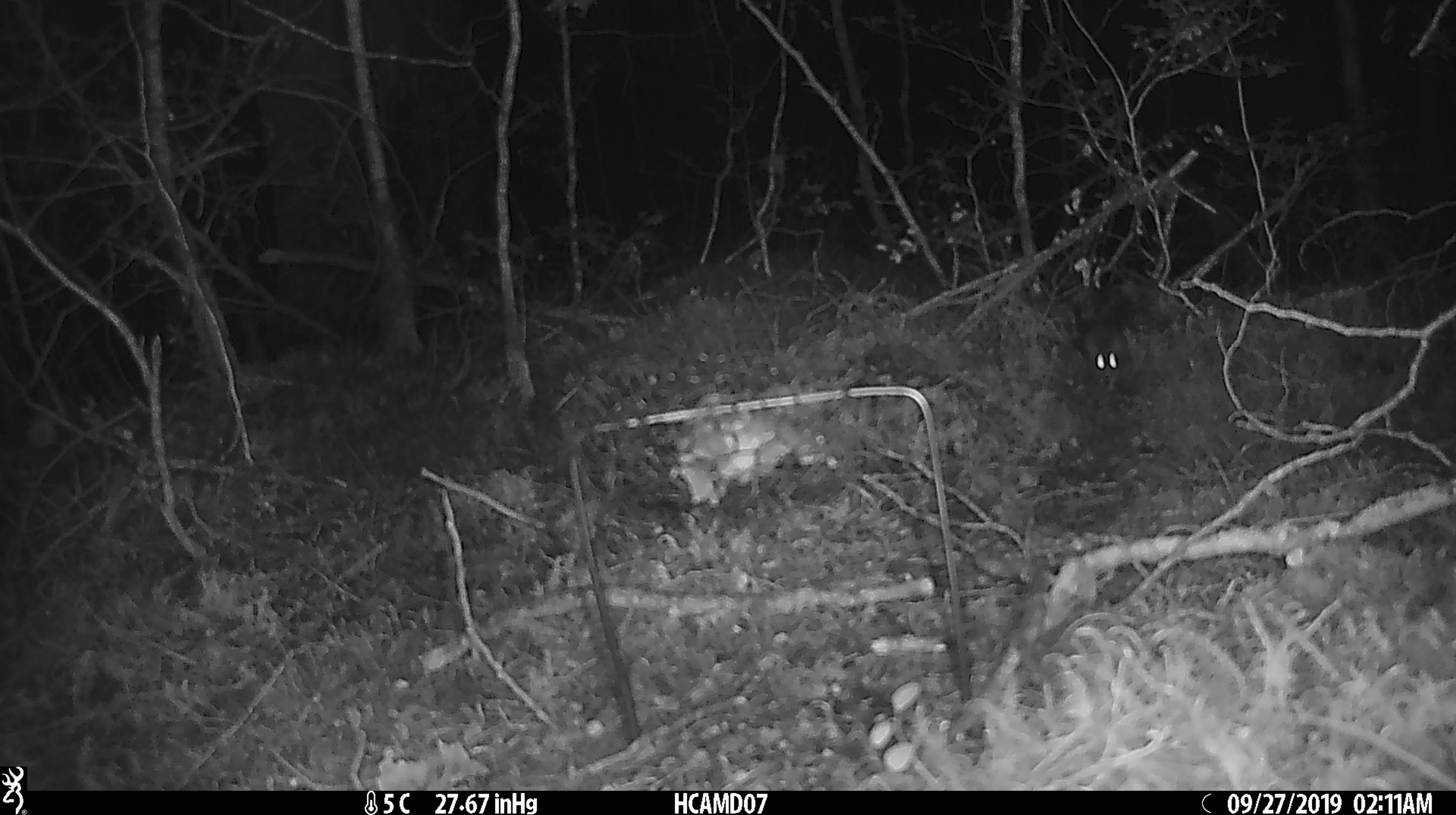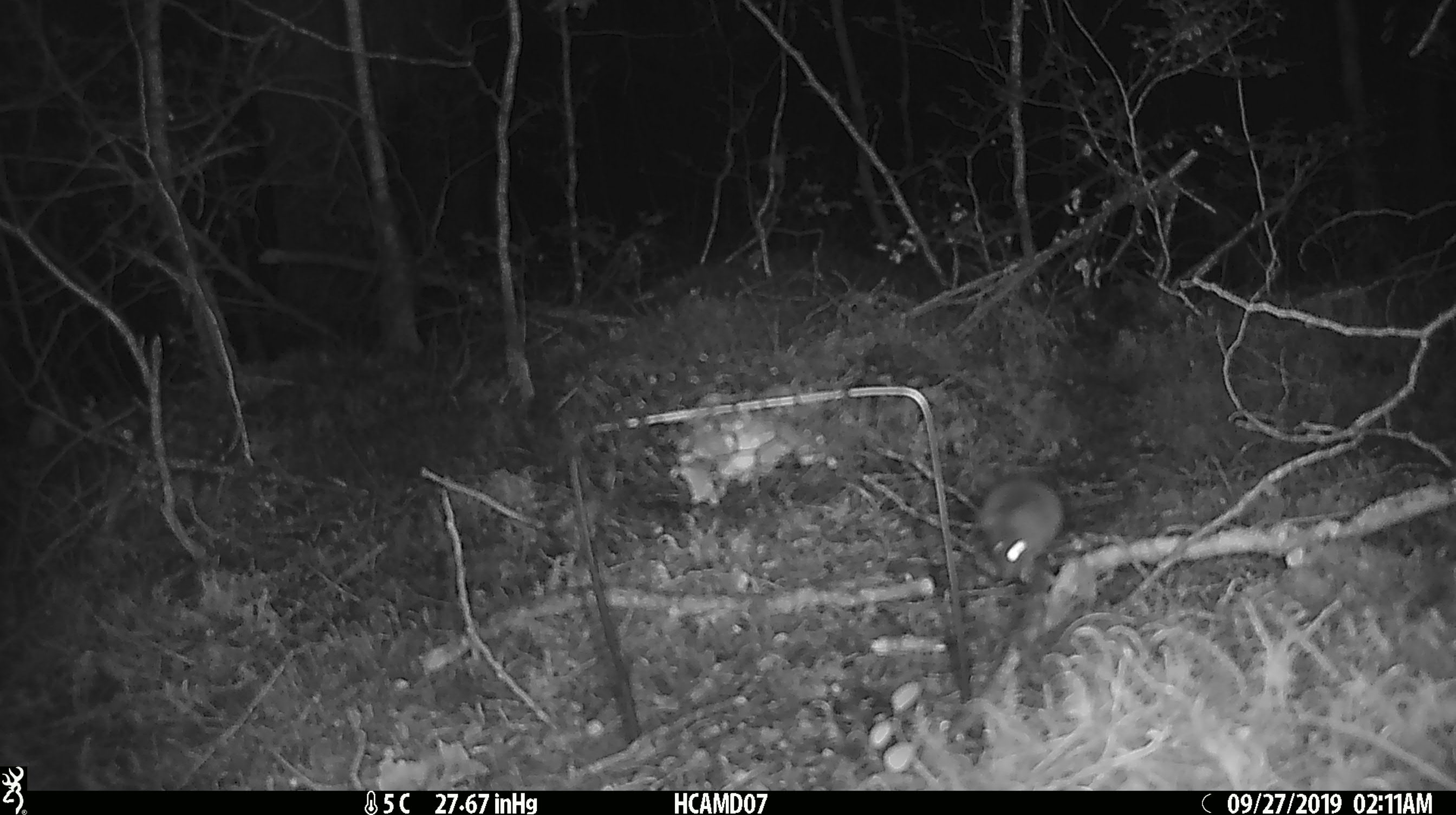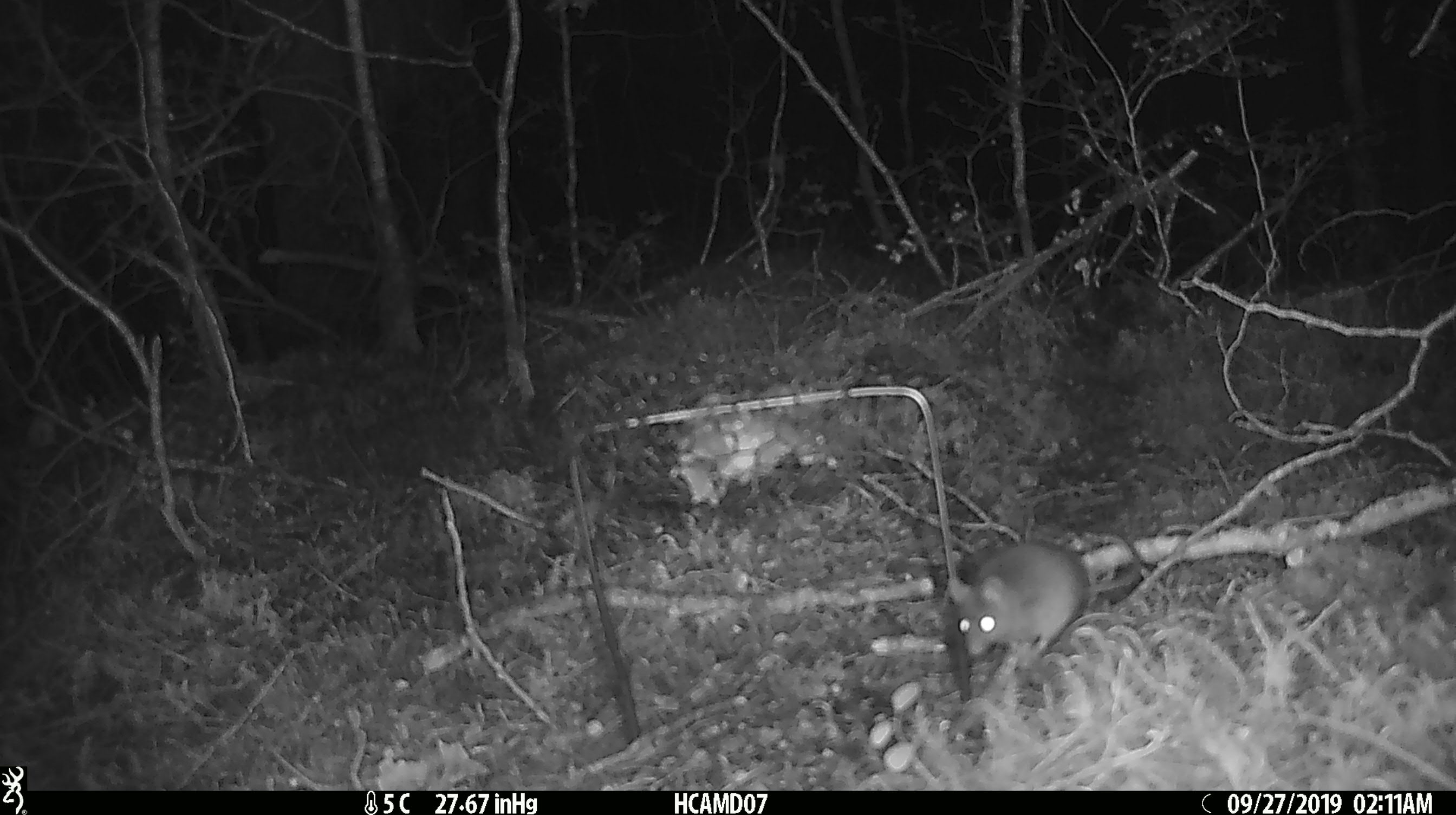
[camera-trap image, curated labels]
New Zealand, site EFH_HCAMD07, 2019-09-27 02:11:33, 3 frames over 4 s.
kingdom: Animalia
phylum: Chordata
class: Mammalia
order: Rodentia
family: Muridae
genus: Mus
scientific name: Mus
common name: mouse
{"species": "mouse (Mus)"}